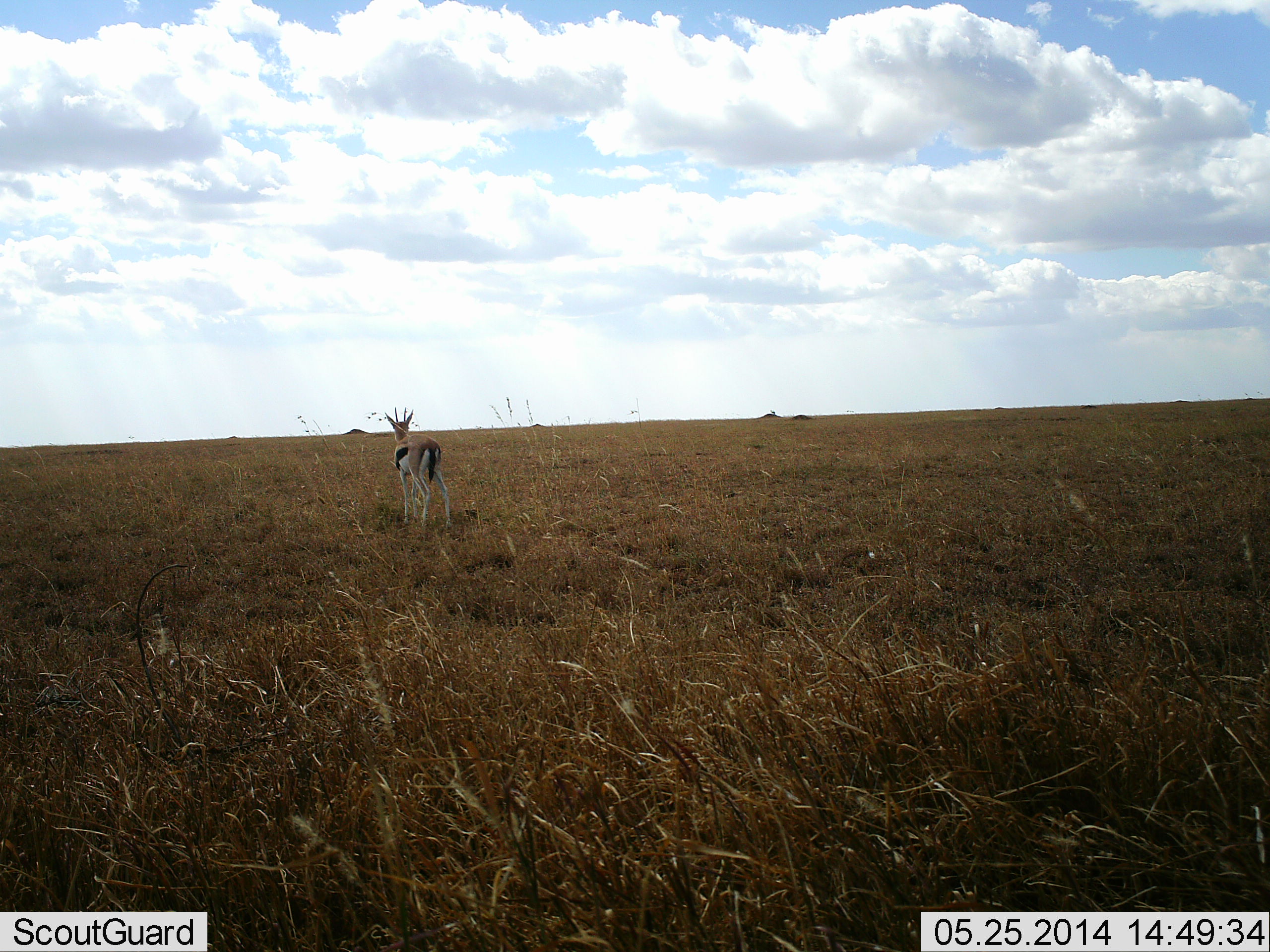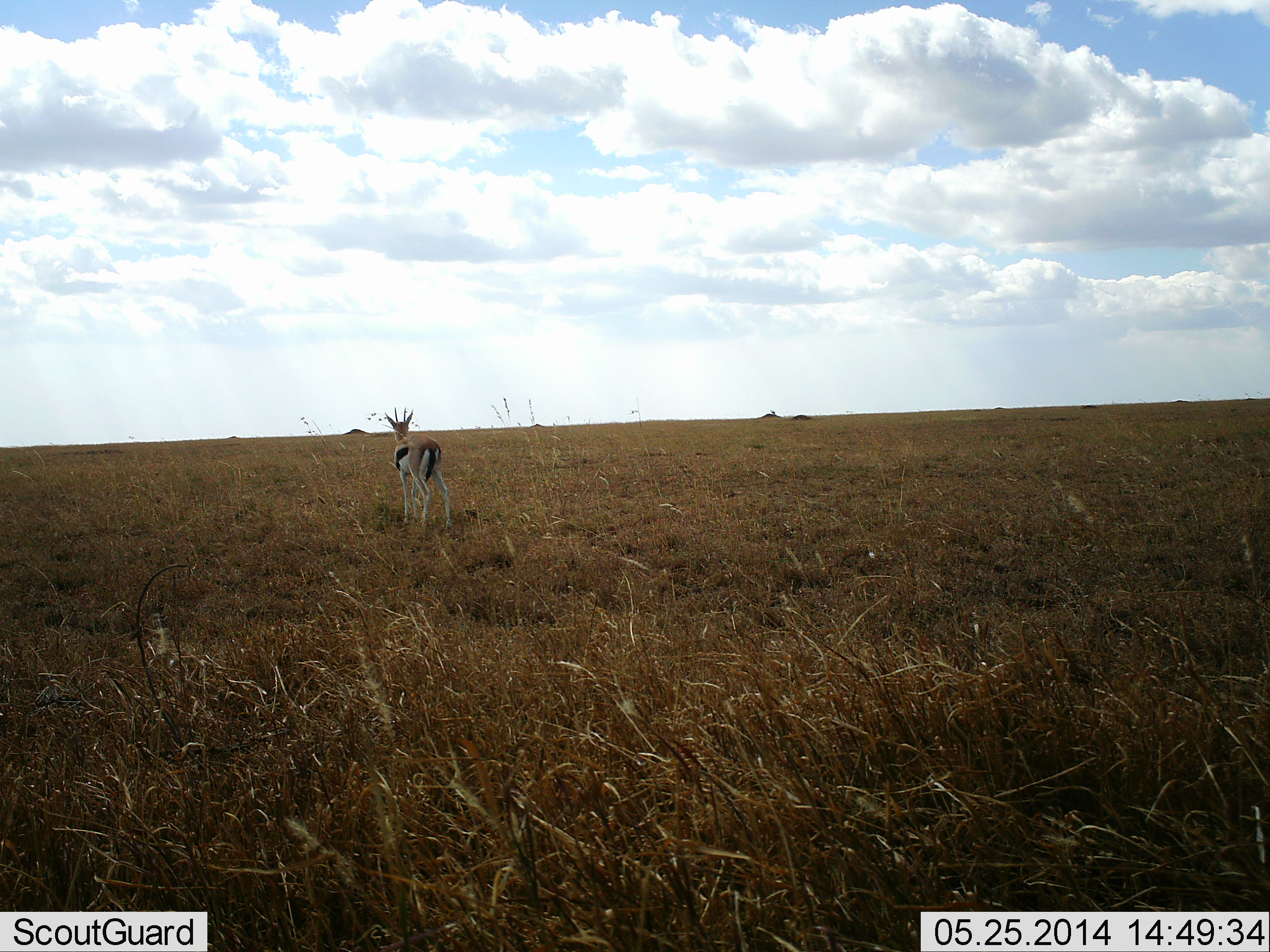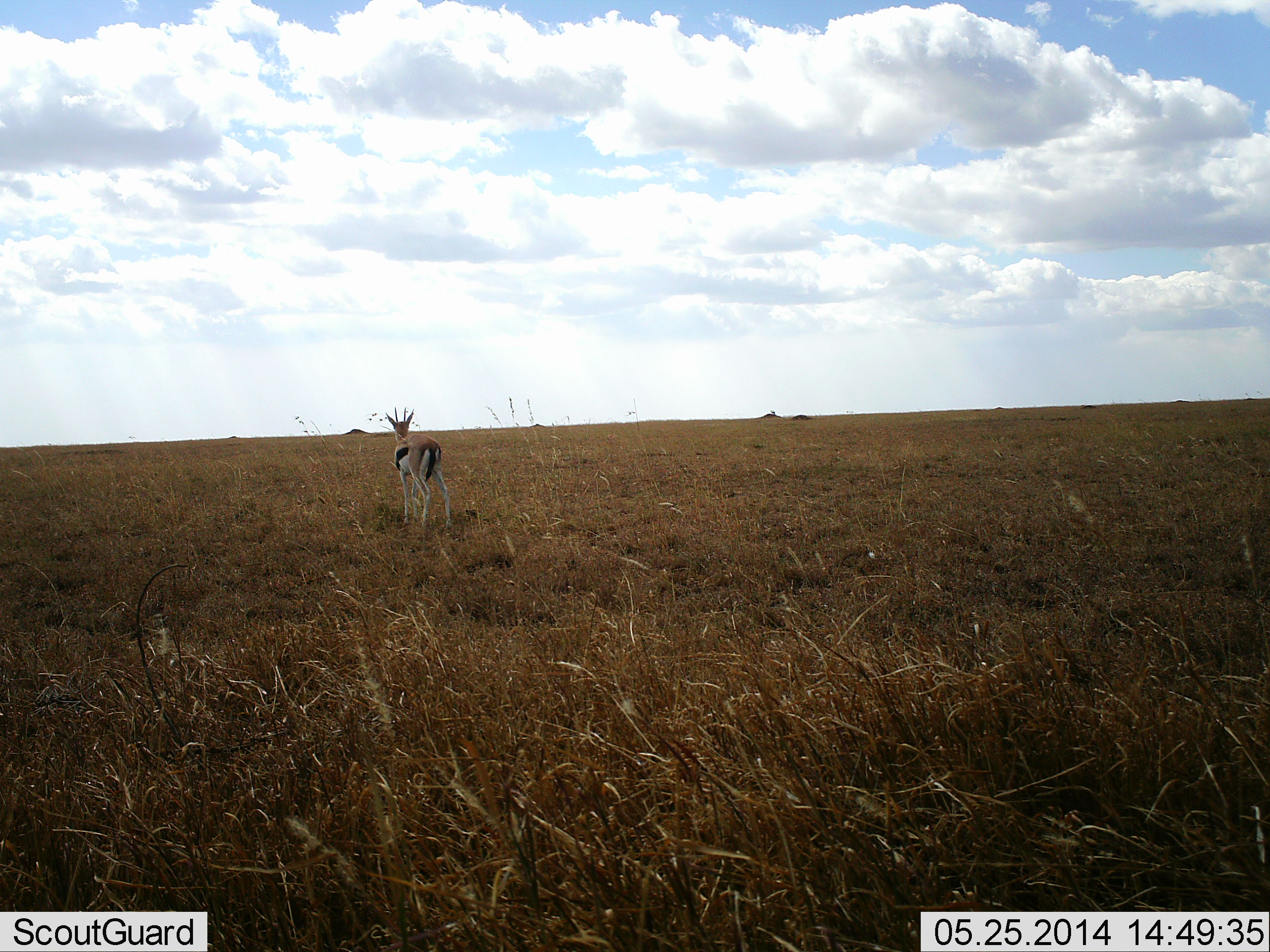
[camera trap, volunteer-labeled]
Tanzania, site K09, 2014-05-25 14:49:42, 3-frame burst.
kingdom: Animalia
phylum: Chordata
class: Mammalia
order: Artiodactyla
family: Bovidae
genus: Eudorcas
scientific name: Eudorcas thomsonii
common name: thomson's gazelle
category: gazellethomsons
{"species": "gazellethomsons (thomson's gazelle) (Eudorcas thomsonii)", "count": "1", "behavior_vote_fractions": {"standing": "100%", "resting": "0%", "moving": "0%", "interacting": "0%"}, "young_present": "0%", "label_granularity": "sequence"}